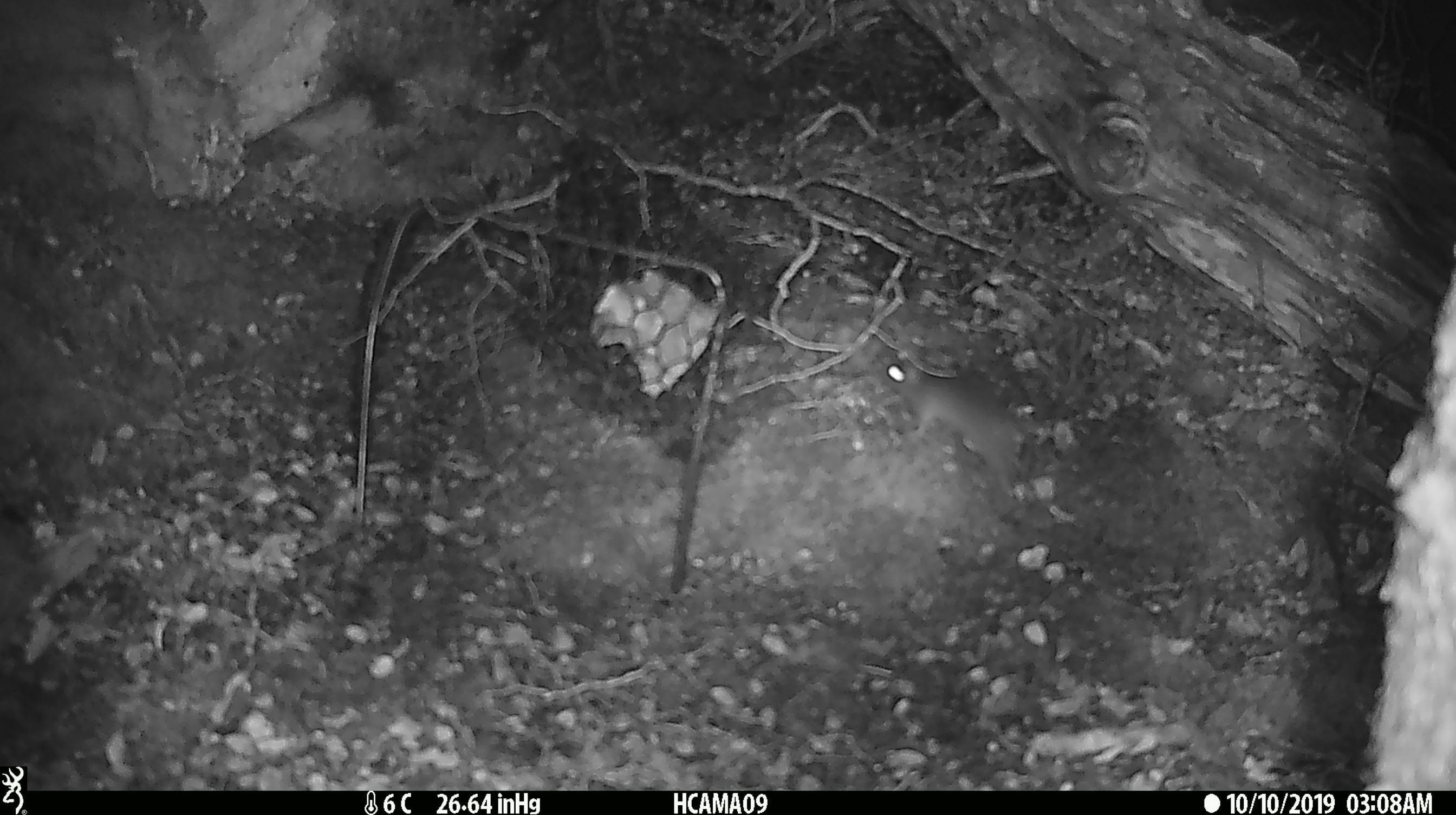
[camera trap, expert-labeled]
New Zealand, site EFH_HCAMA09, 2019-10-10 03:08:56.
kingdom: Animalia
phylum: Chordata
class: Mammalia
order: Rodentia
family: Muridae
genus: Mus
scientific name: Mus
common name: mouse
Mouse (Mus).